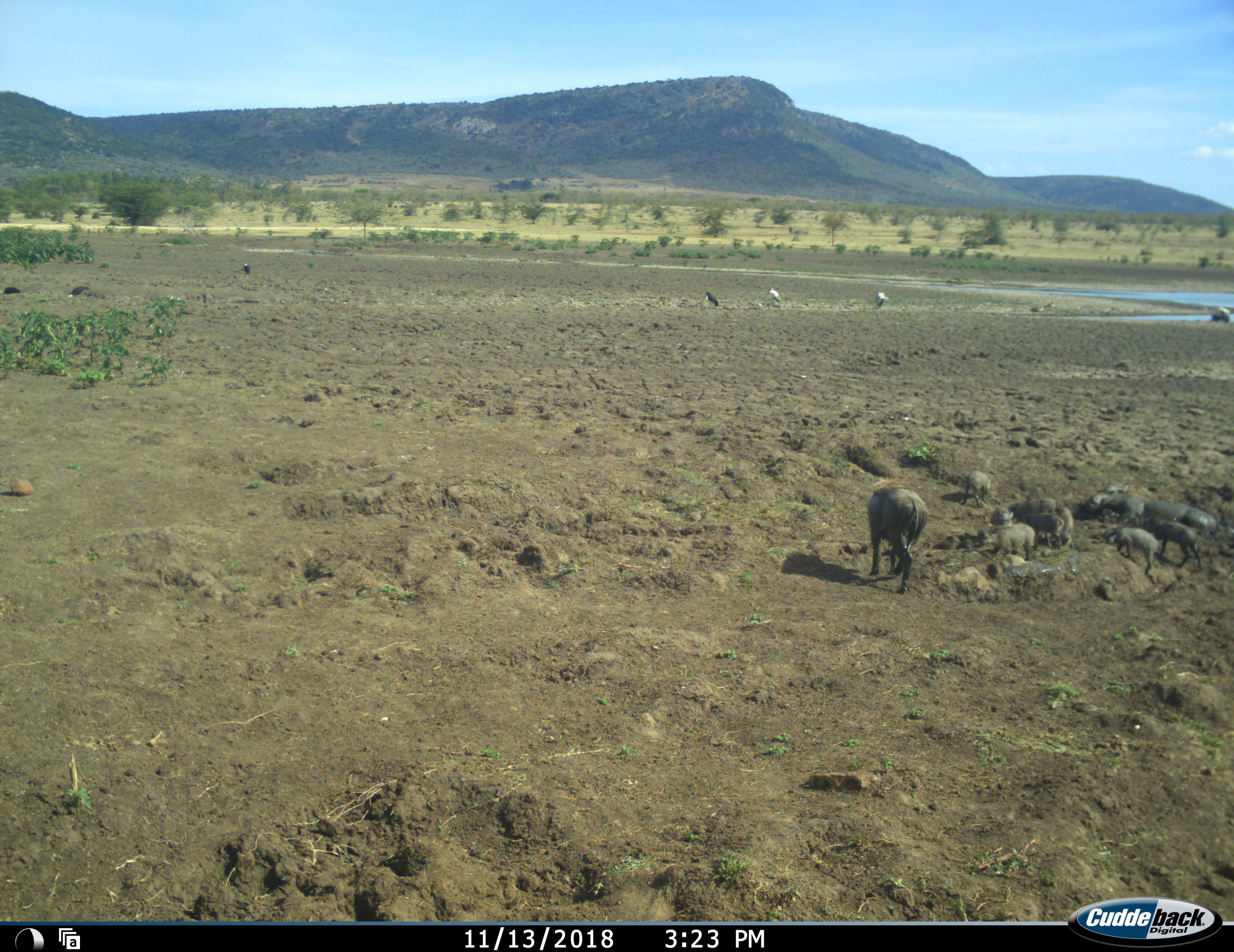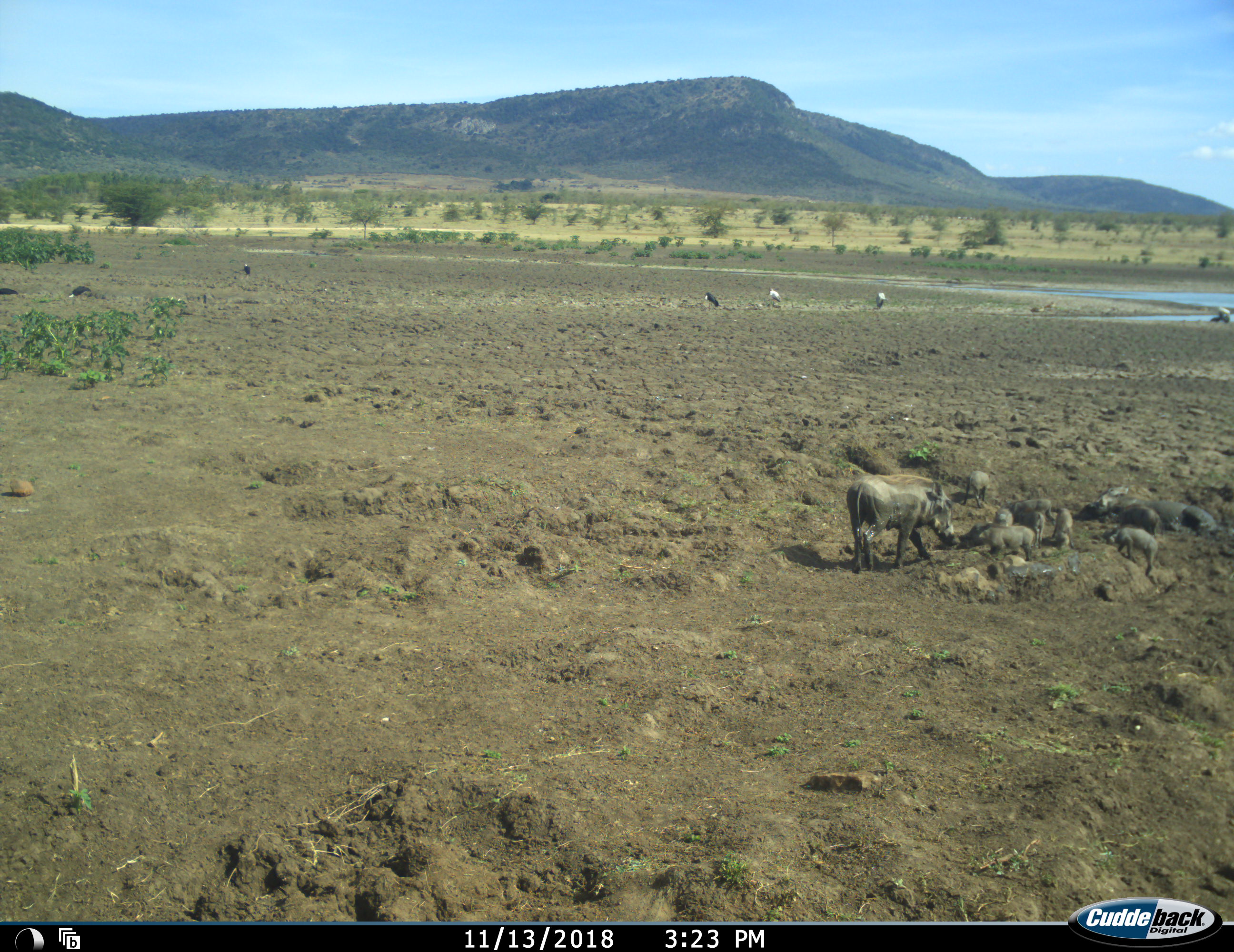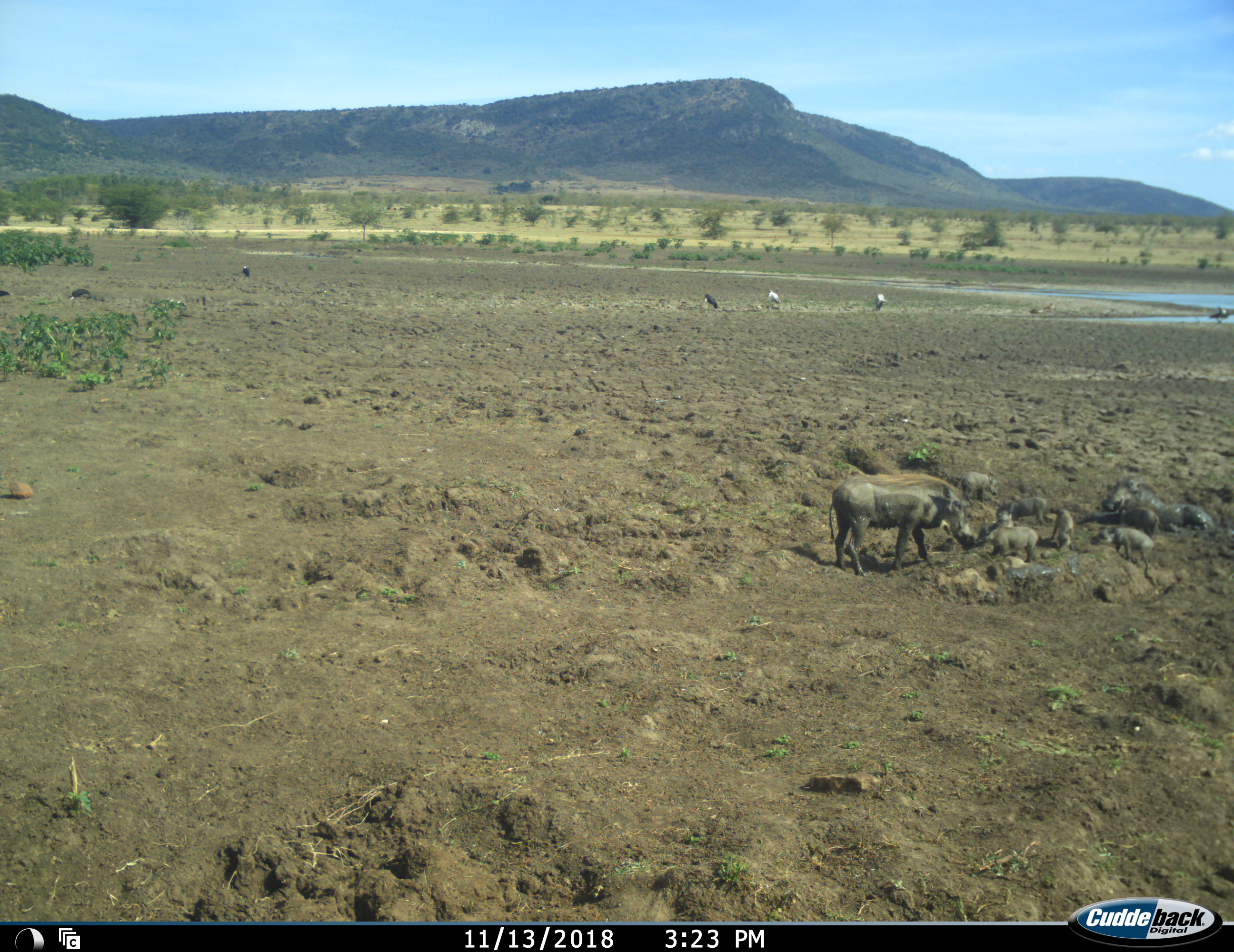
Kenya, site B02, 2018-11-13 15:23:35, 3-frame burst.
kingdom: Animalia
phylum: Chordata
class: Aves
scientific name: Aves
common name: bird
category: birdother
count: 7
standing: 83%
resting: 0%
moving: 33%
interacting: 0%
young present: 0%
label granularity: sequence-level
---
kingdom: Animalia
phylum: Chordata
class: Mammalia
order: Artiodactyla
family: Suidae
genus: Phacochoerus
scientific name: Phacochoerus africanus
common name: warthog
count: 10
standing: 67%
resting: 33%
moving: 67%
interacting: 44%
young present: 100%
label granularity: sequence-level